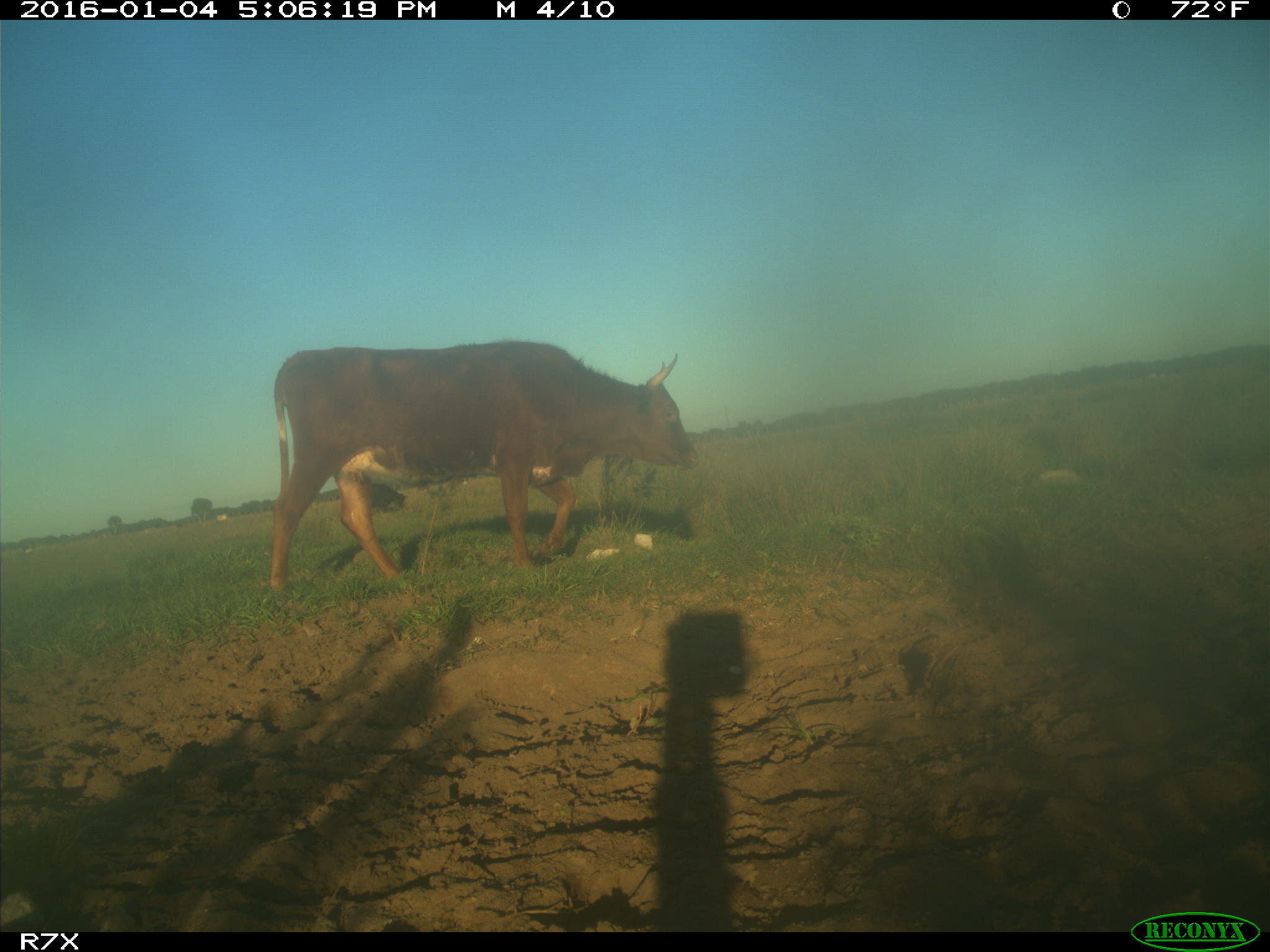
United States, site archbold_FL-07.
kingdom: Animalia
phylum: Chordata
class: Mammalia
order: Artiodactyla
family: Bovidae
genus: Bos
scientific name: Bos taurus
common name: domestic cow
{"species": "Bos taurus (domestic cow)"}